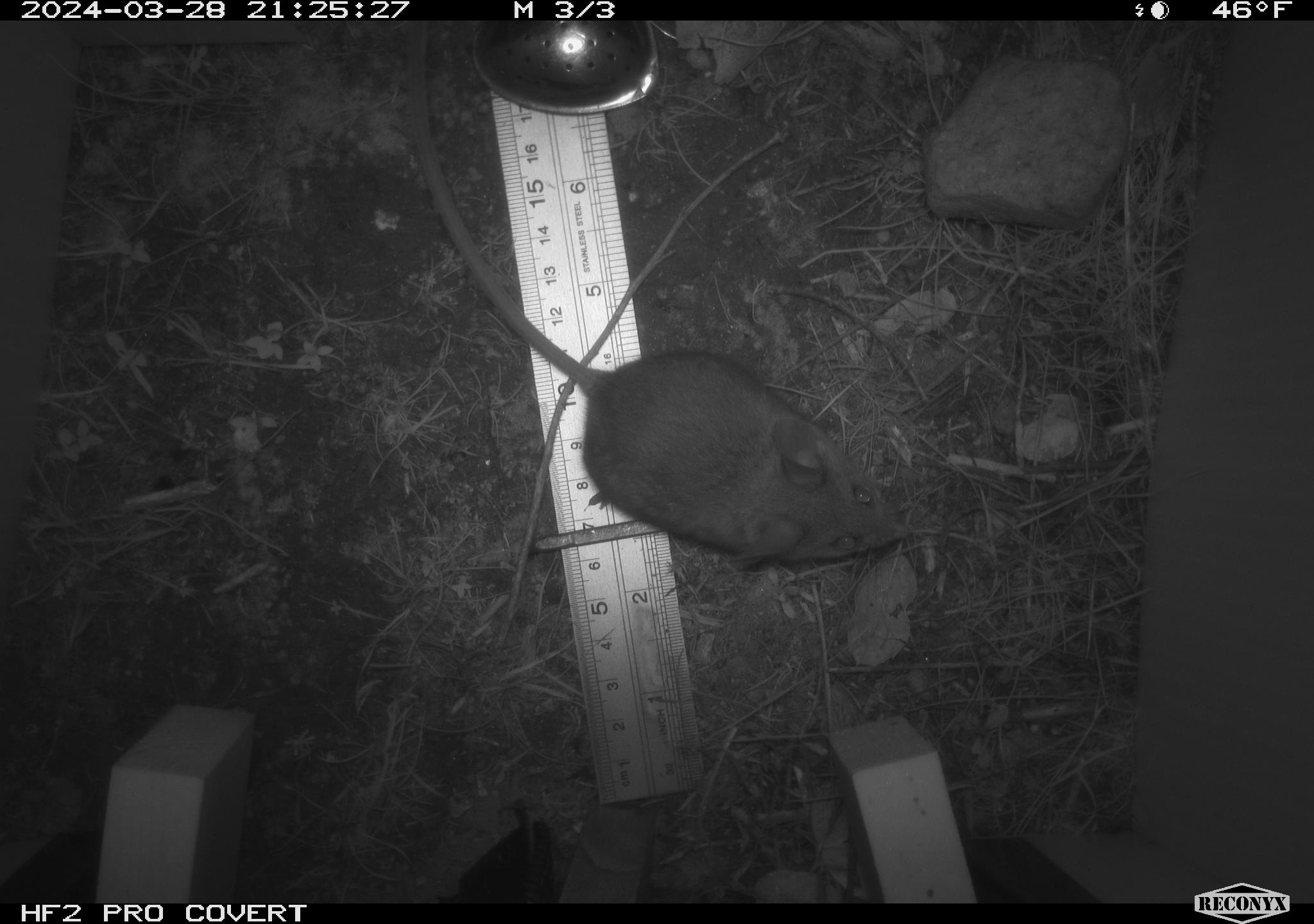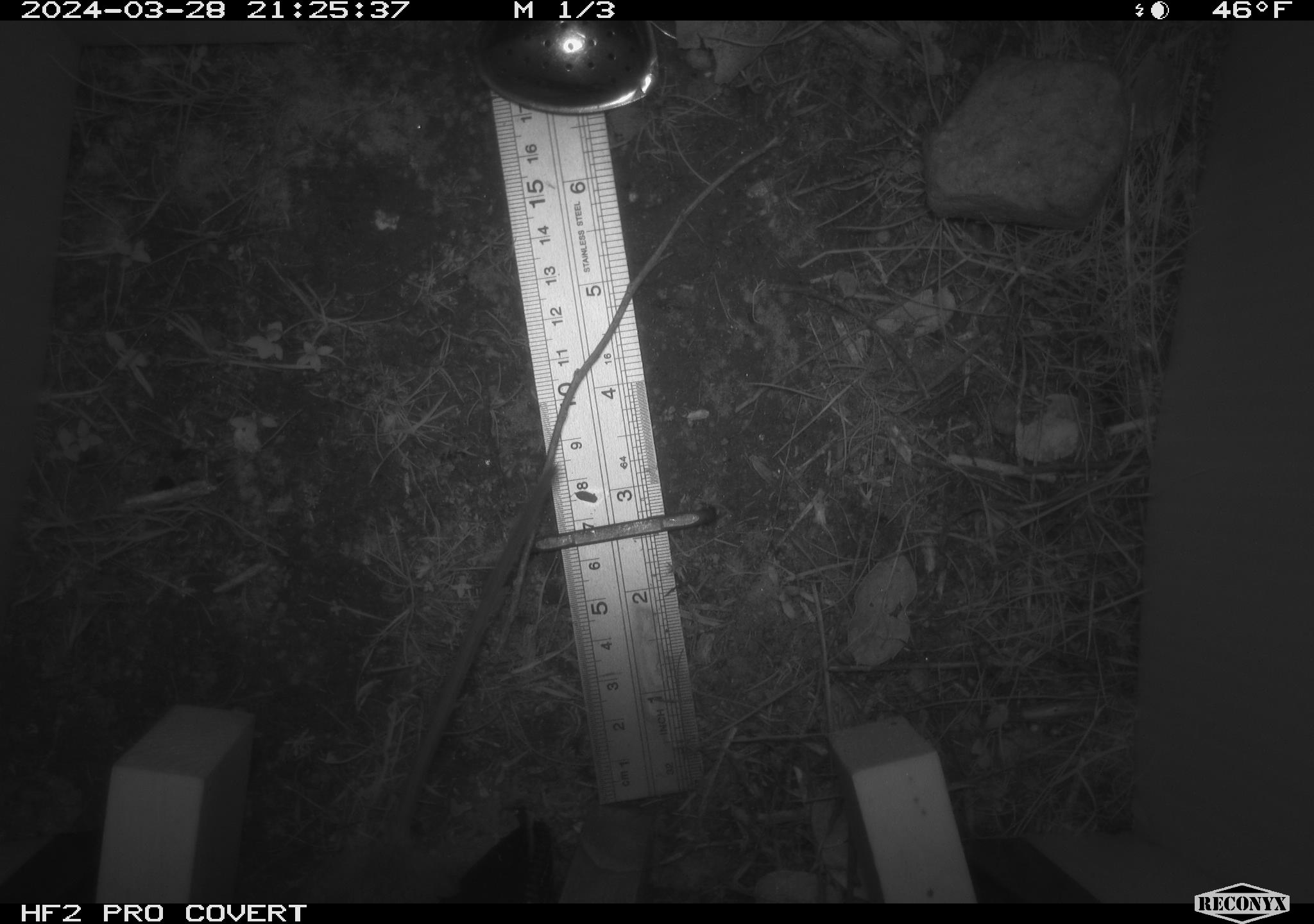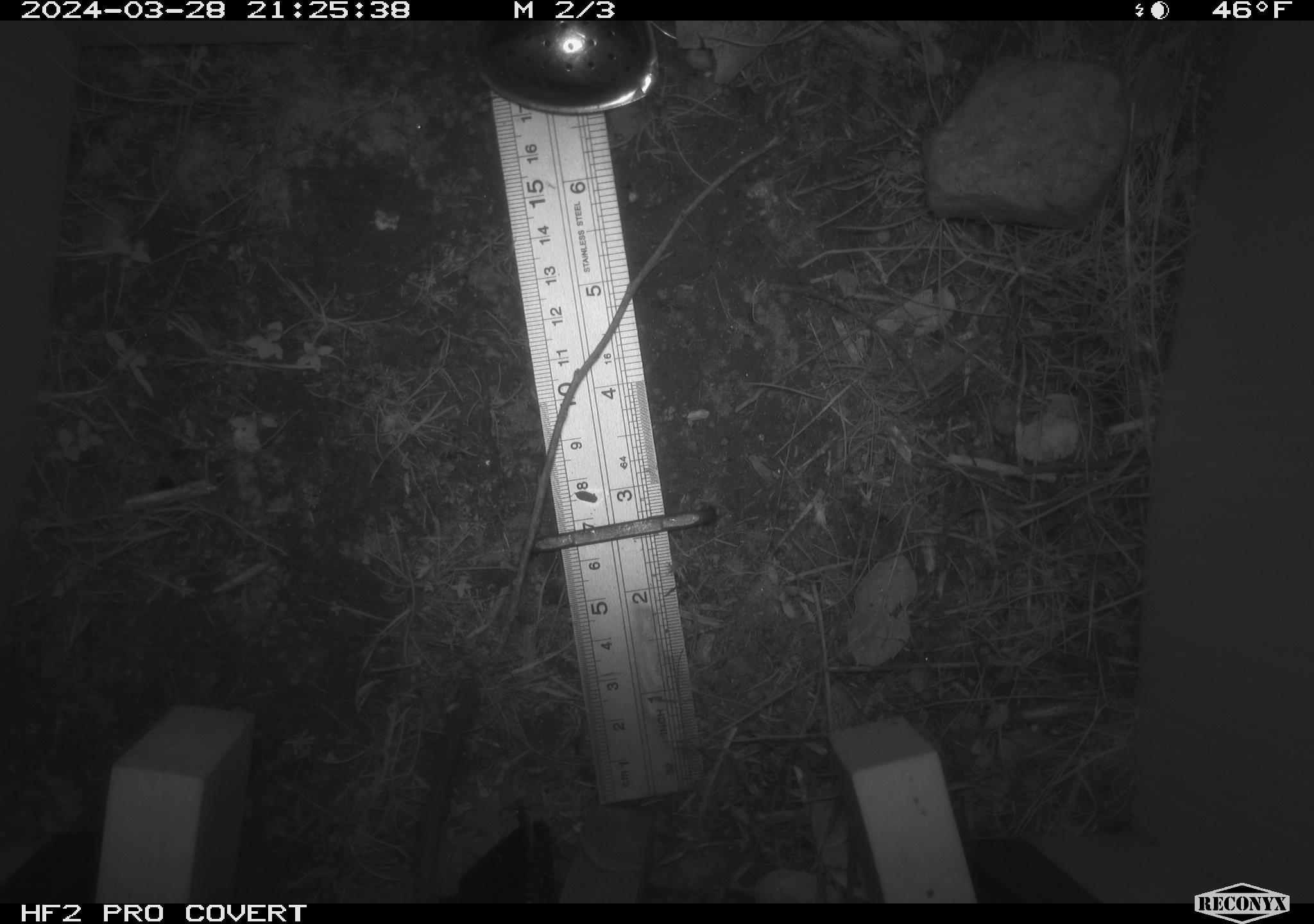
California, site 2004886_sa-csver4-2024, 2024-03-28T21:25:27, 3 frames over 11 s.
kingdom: Animalia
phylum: Chordata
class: Mammalia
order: Rodentia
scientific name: Rodentia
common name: mouse species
Mouse species (Rodentia).